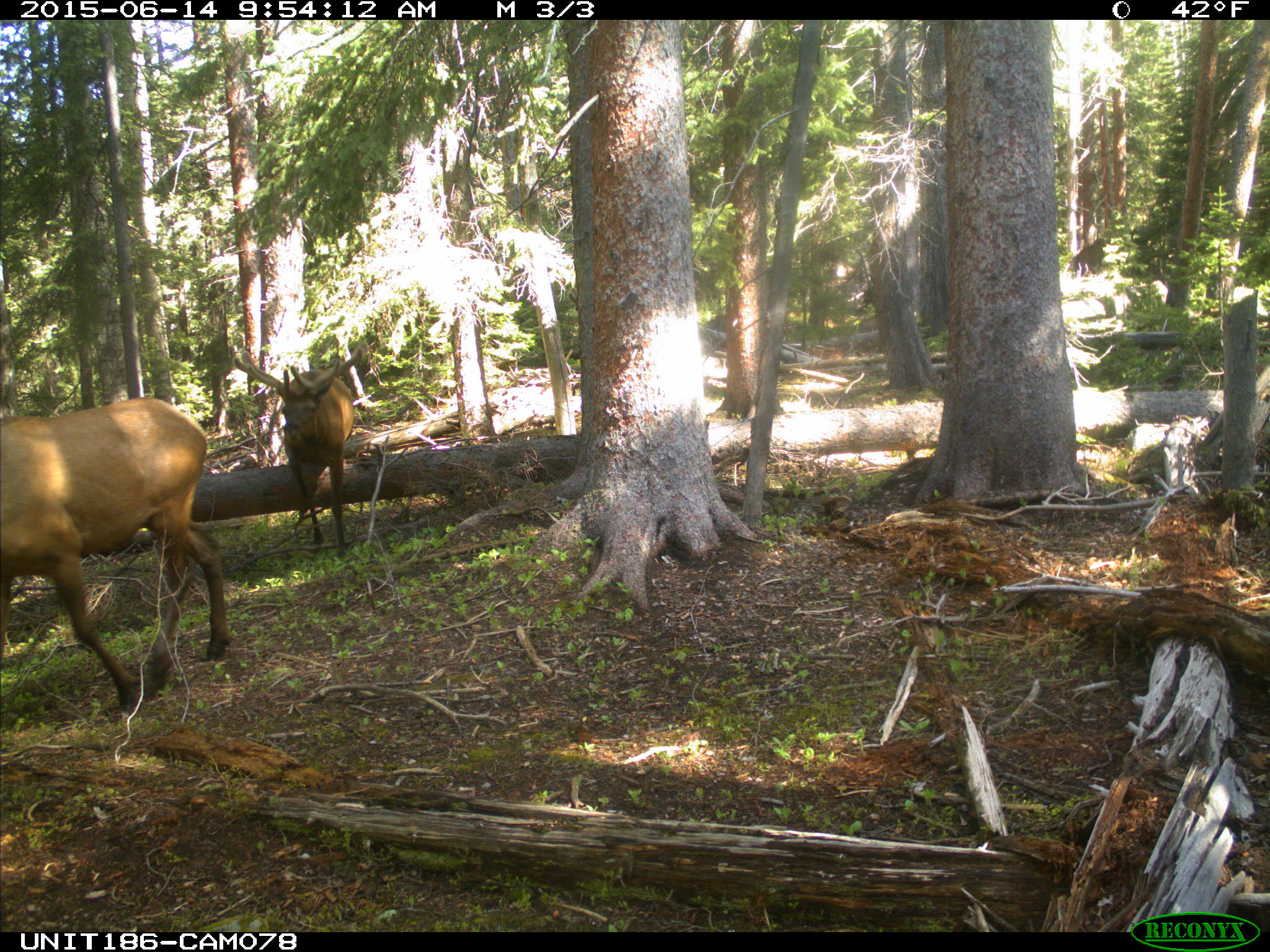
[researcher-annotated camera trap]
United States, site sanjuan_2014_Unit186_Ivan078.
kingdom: Animalia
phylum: Chordata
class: Mammalia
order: Artiodactyla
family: Cervidae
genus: Cervus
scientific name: Cervus elaphus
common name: red deer